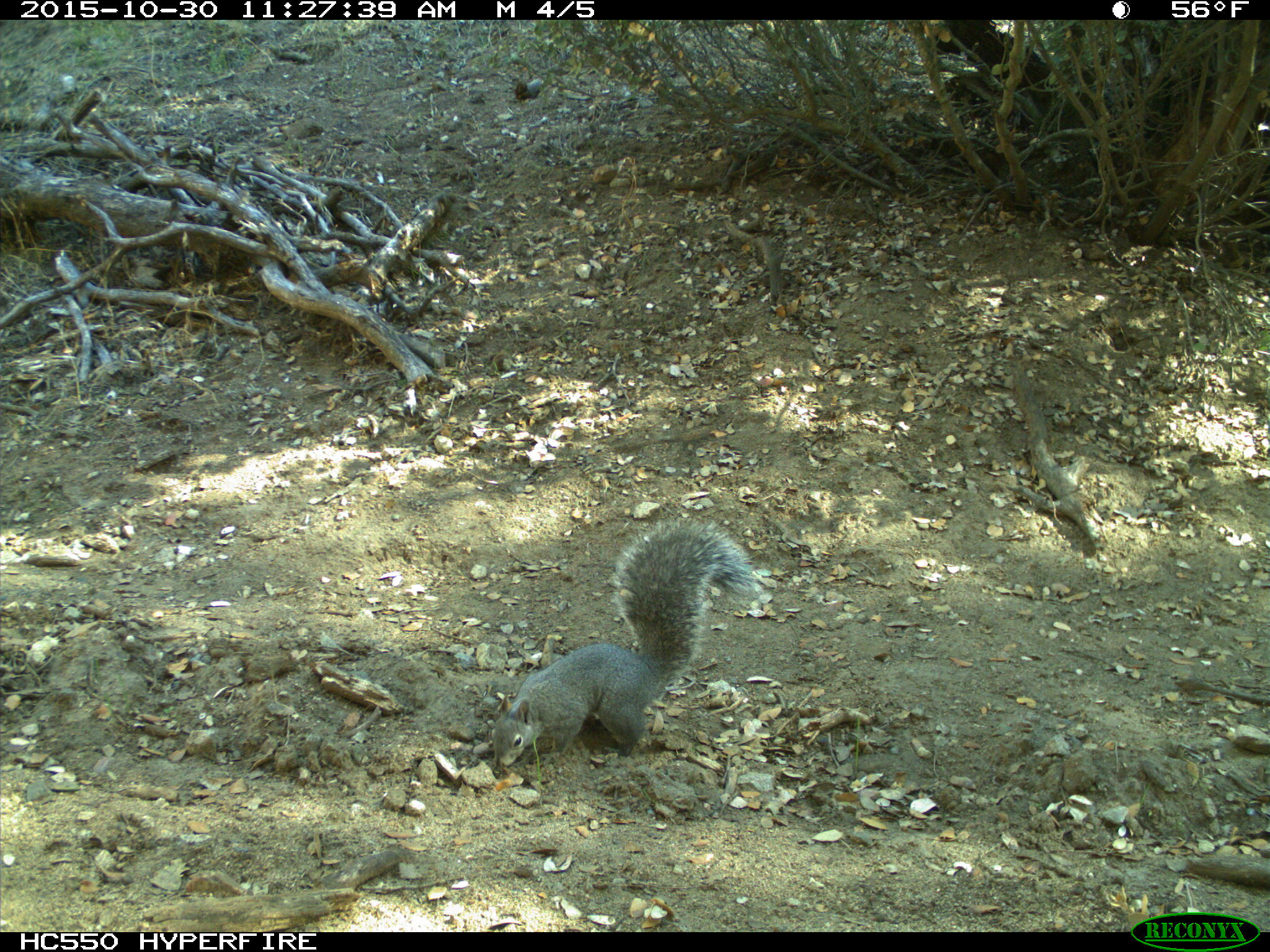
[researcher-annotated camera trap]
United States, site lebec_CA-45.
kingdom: Animalia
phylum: Chordata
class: Mammalia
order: Rodentia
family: Sciuridae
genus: Sciurus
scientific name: Sciurus carolinensis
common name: eastern gray squirrel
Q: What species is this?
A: Sciurus carolinensis (eastern gray squirrel).